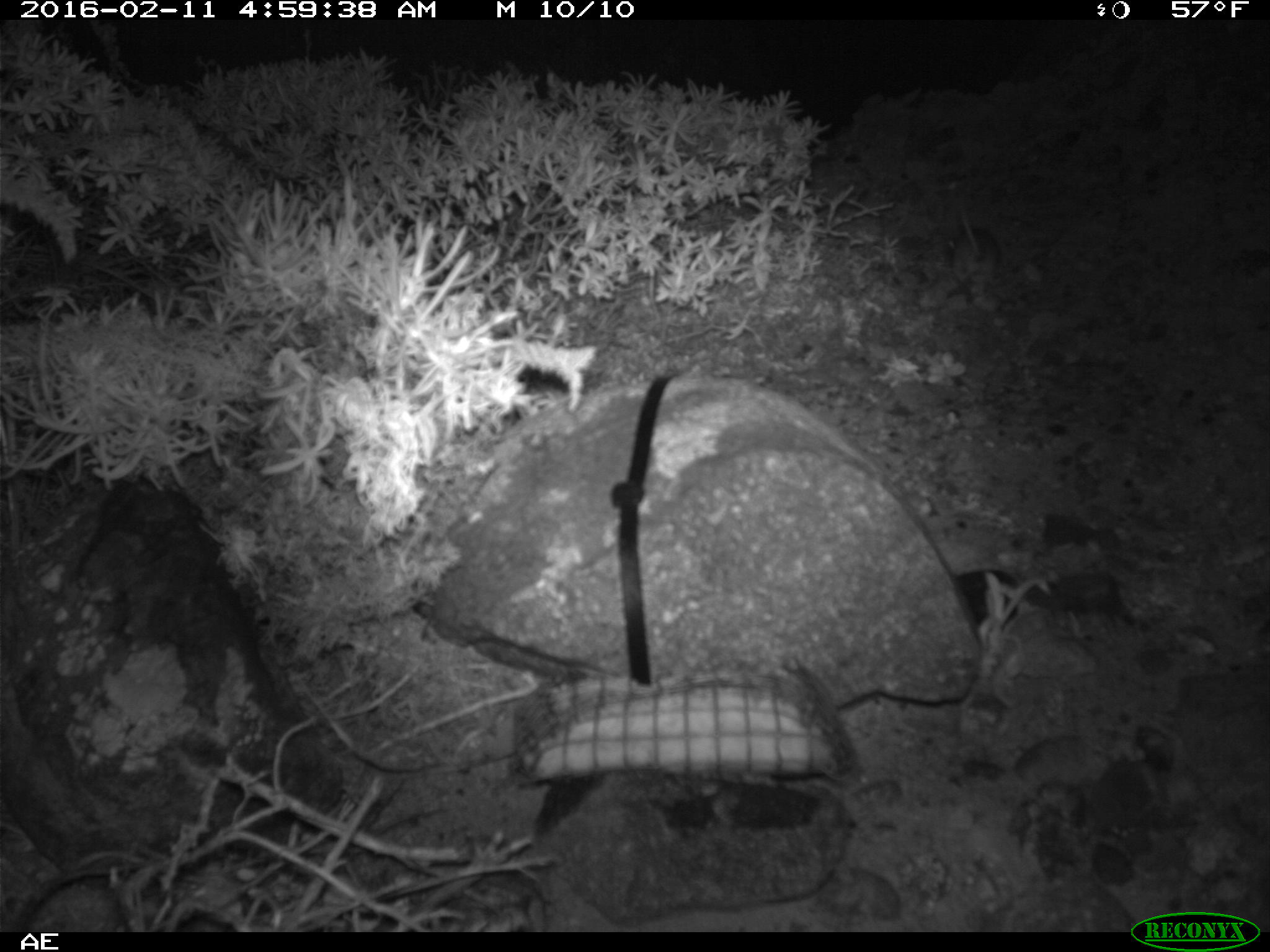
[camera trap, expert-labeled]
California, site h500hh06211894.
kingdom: Animalia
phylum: Chordata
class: Mammalia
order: Rodentia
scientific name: Rodentia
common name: rodent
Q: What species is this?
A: Rodent (Rodentia).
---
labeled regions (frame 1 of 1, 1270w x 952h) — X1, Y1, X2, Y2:
rodent: 949, 200, 1002, 295